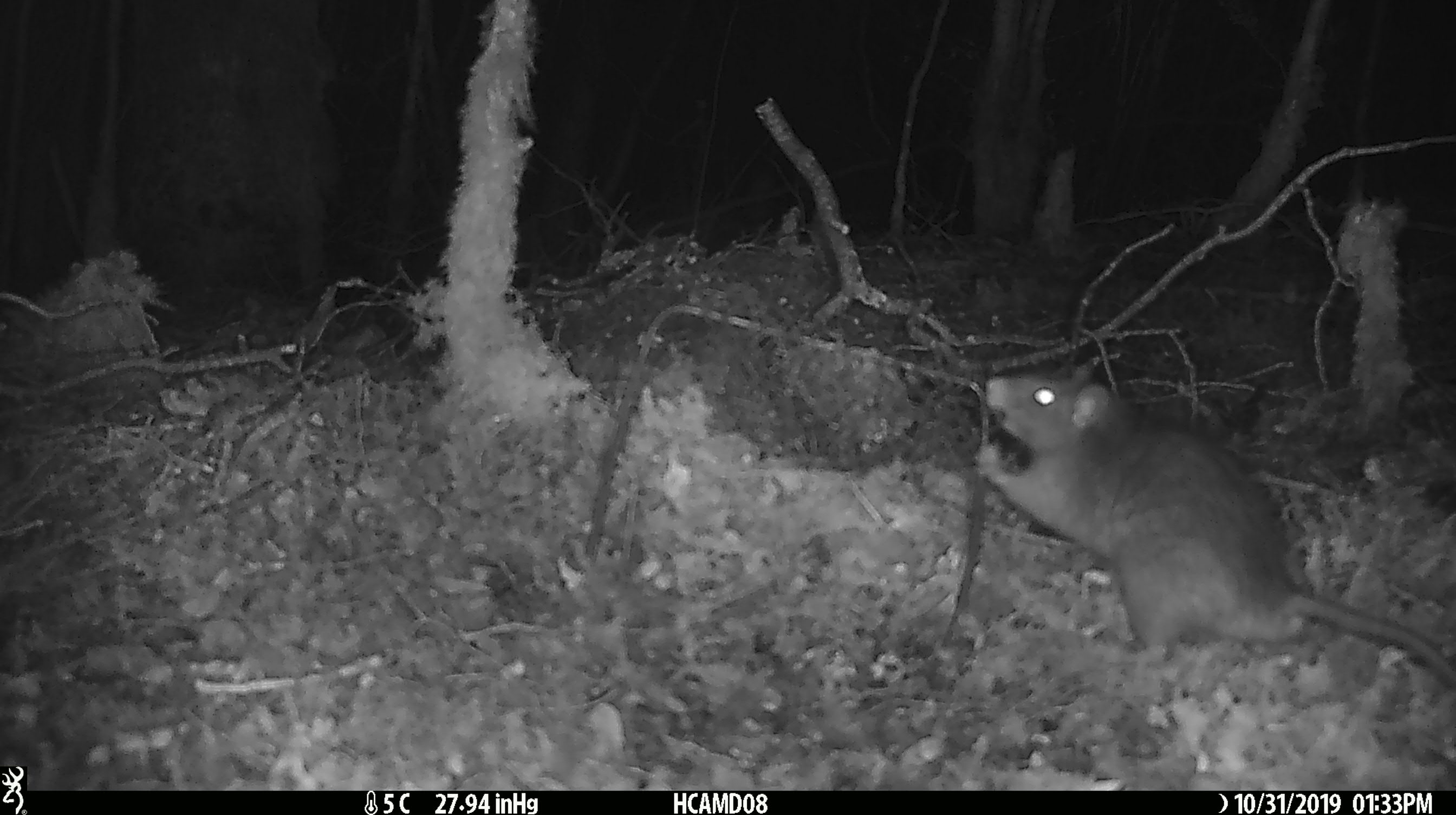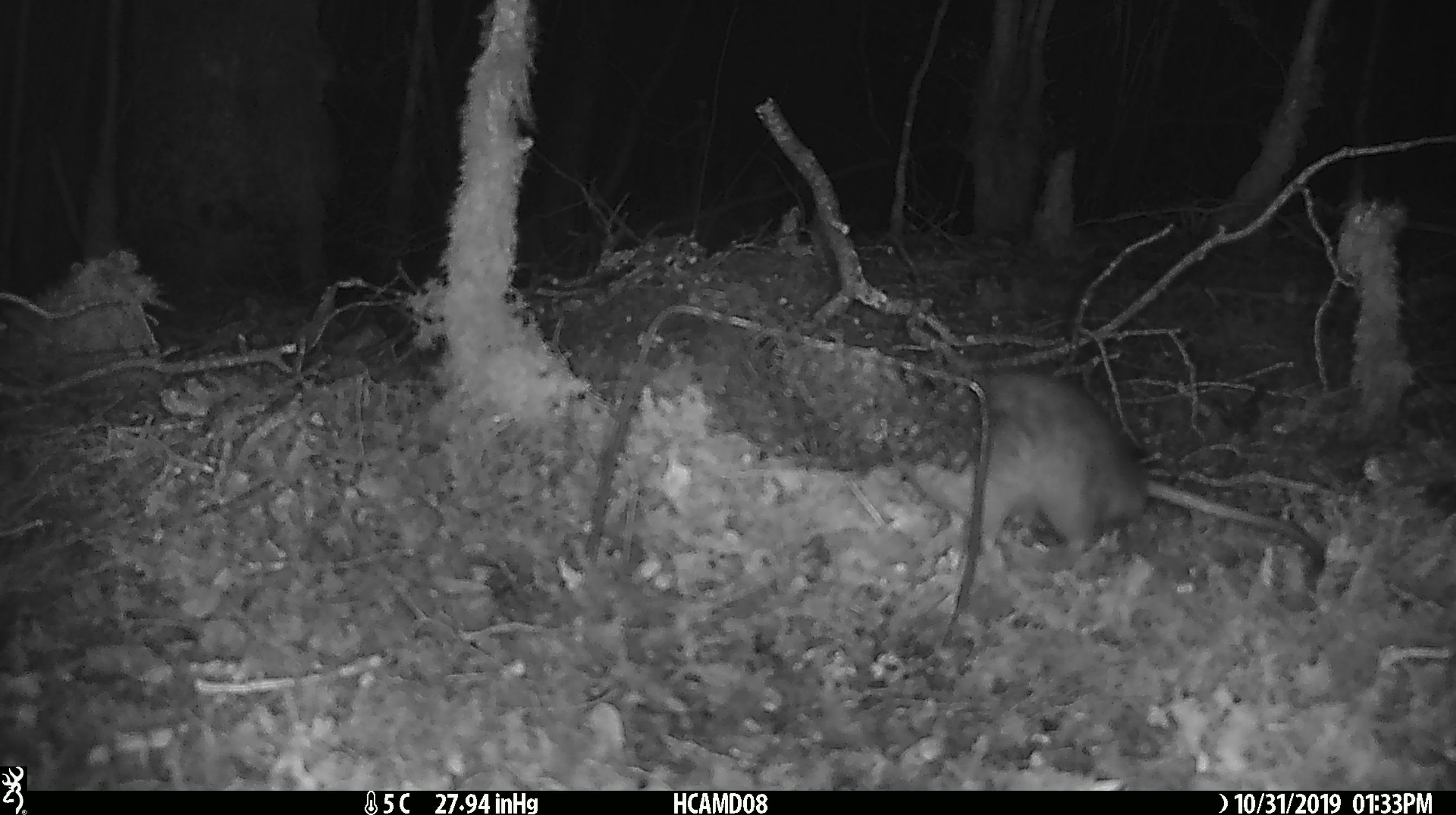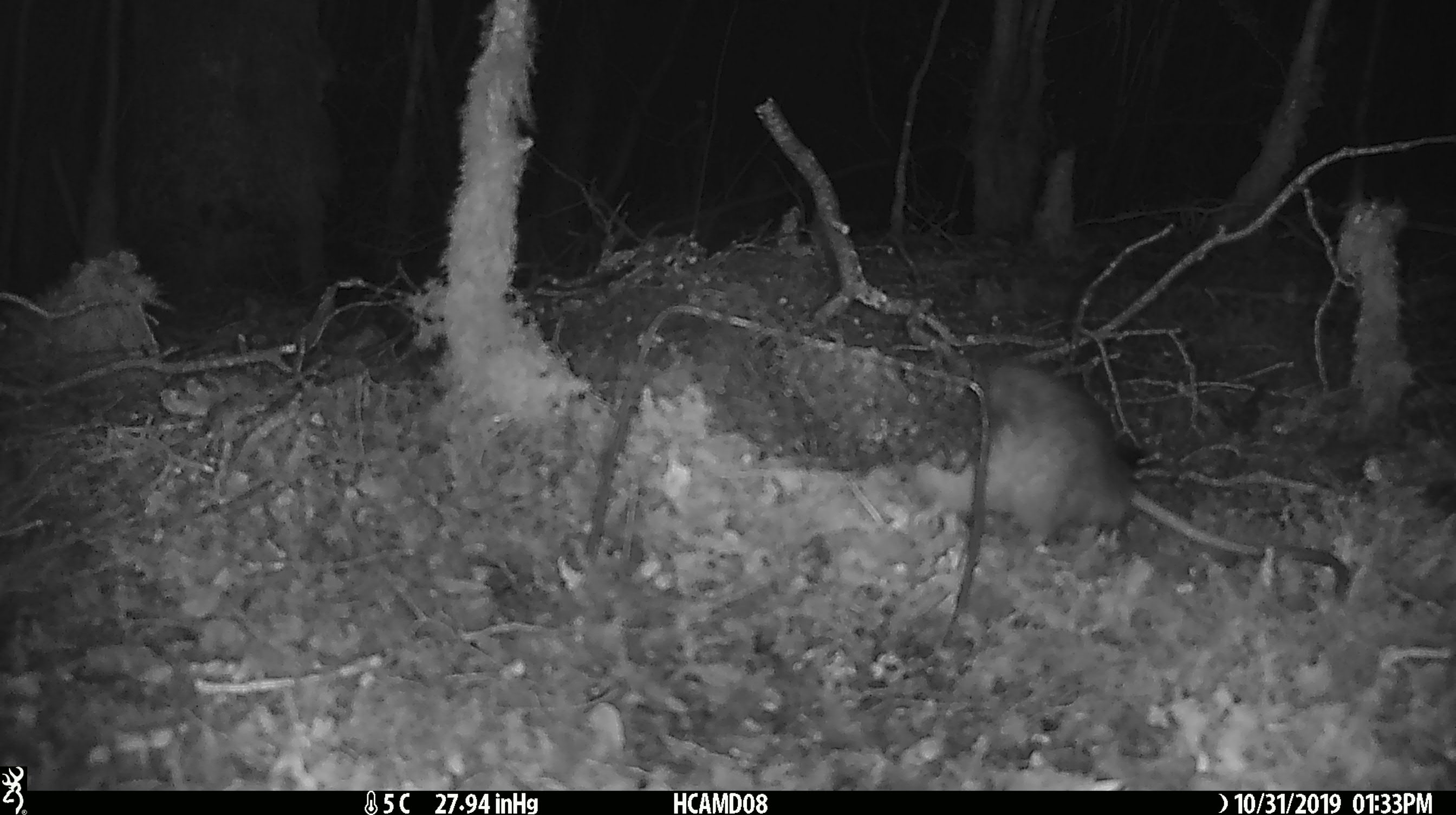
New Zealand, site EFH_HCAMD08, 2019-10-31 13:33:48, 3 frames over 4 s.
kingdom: Animalia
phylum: Chordata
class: Mammalia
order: Rodentia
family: Muridae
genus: Rattus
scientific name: Rattus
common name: rat